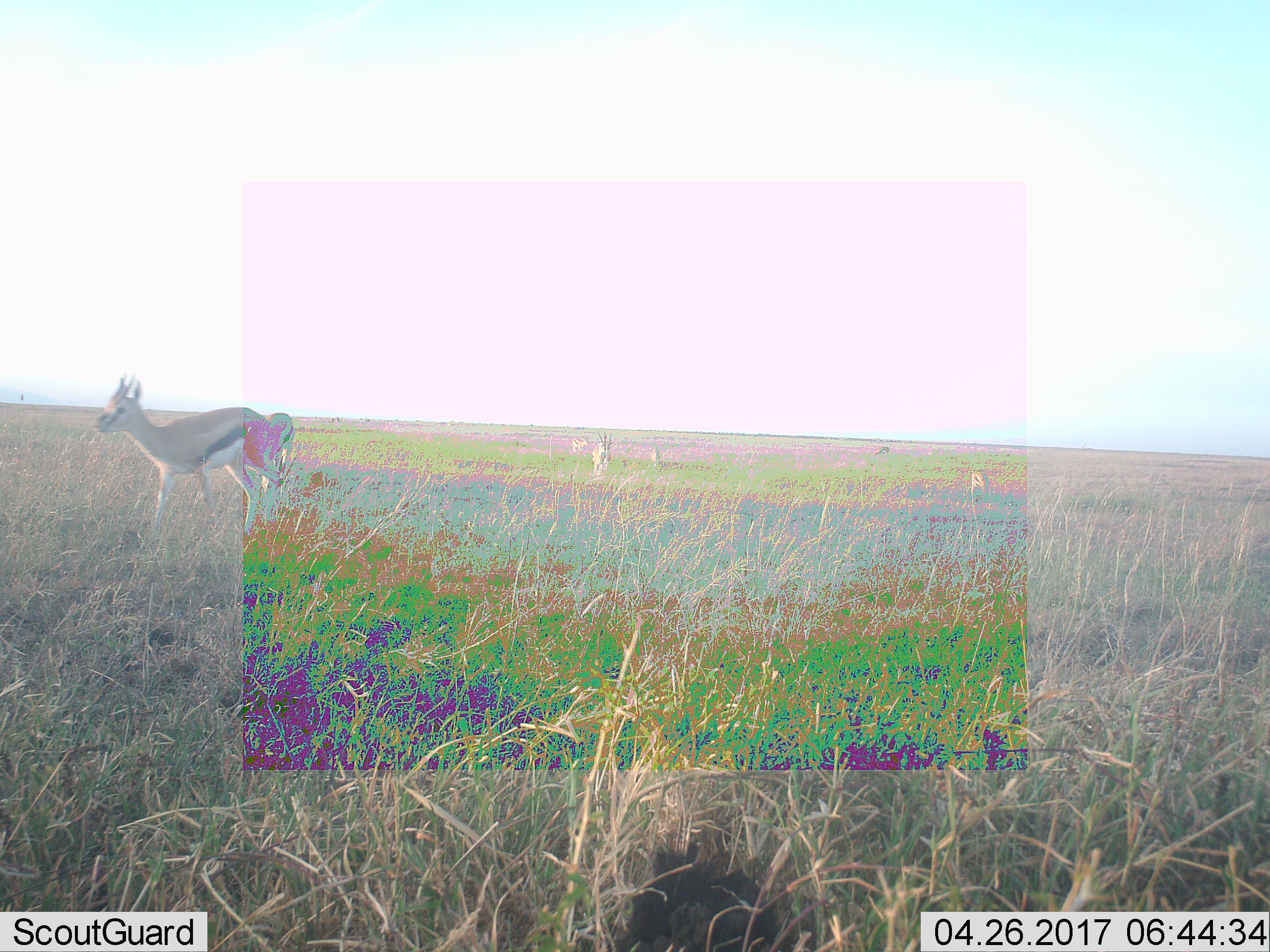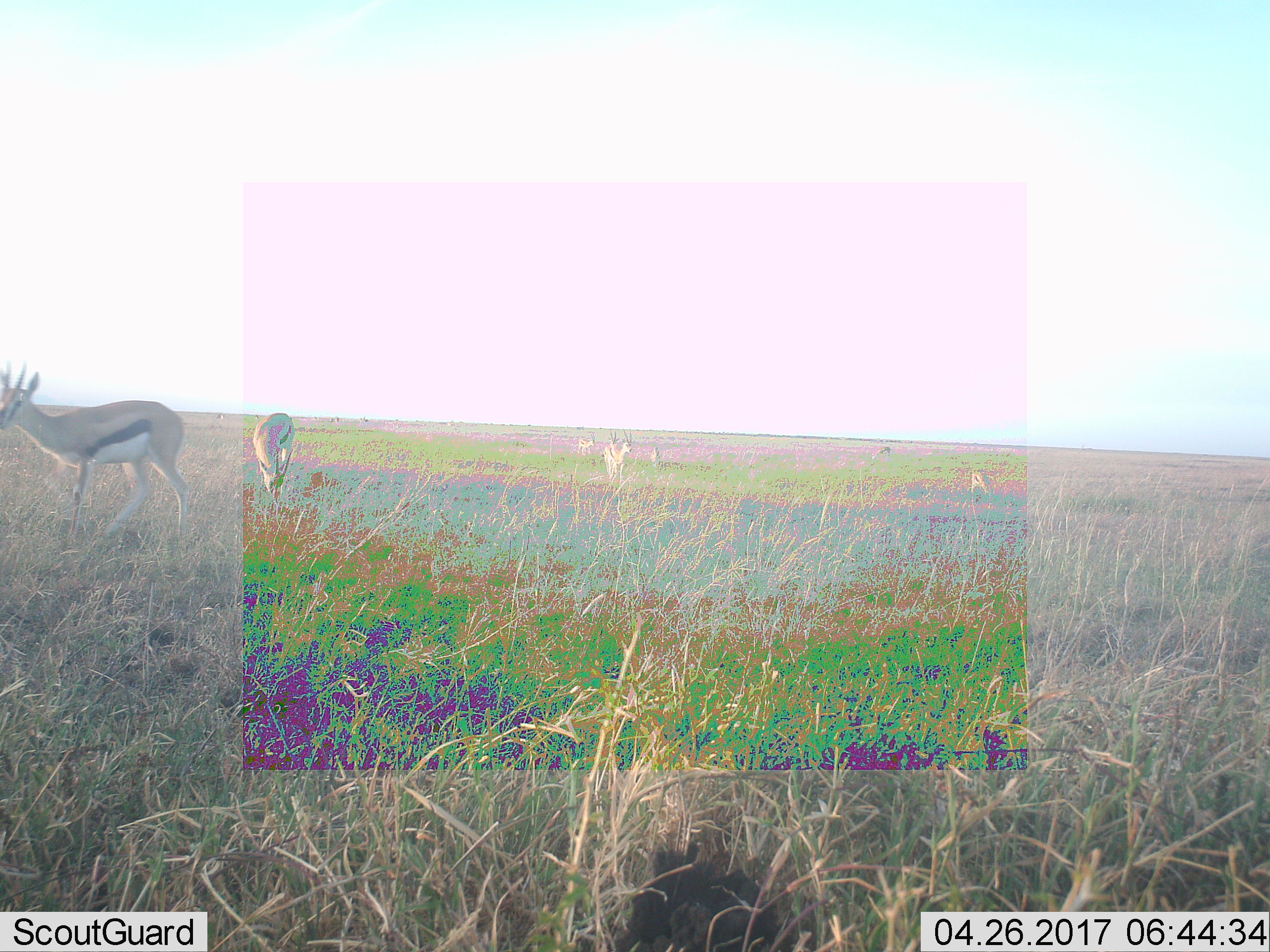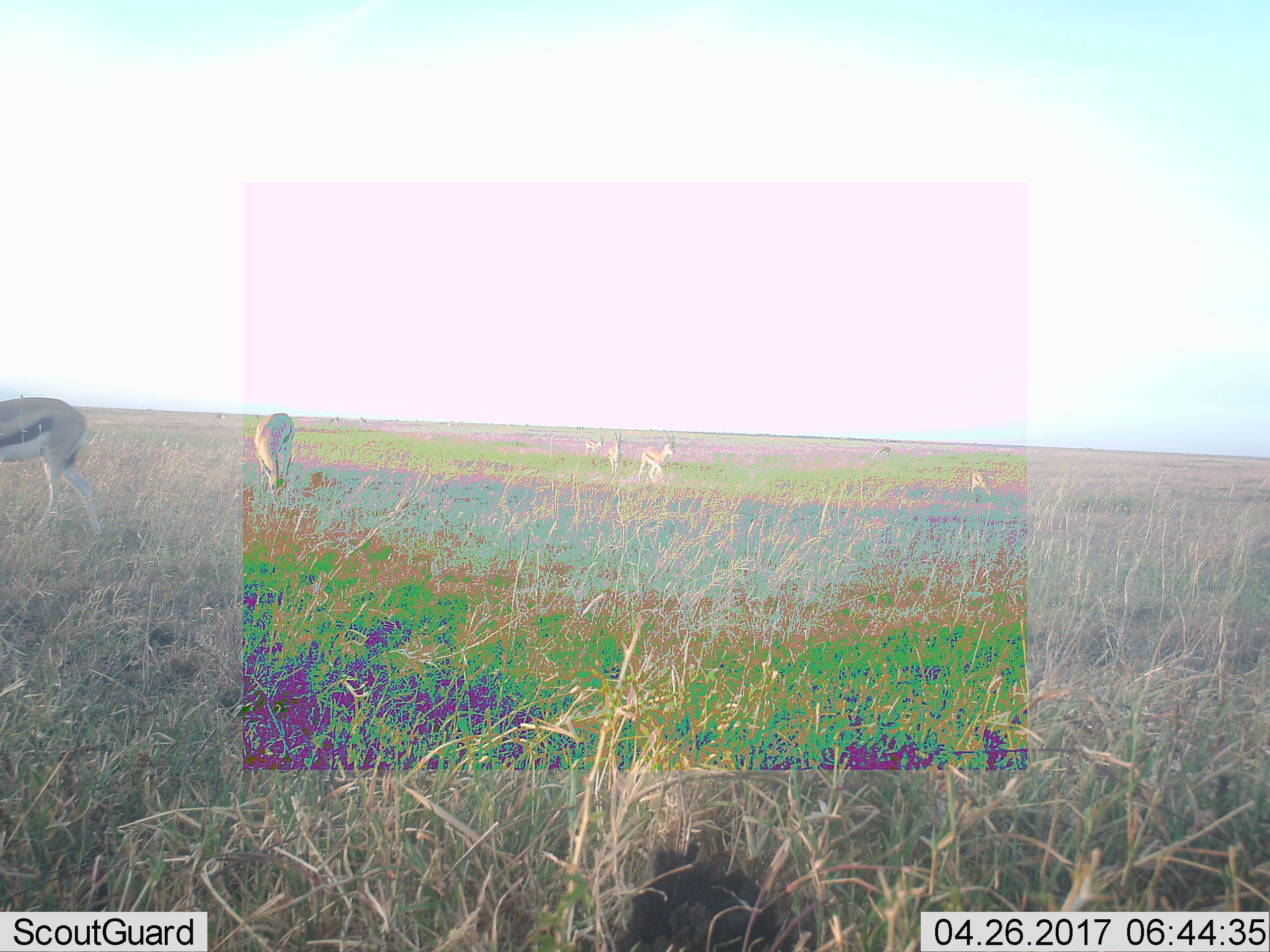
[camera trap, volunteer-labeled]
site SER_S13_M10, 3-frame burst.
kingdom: Animalia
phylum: Chordata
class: Mammalia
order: Artiodactyla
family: Bovidae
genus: Eudorcas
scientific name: Eudorcas thomsonii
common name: thomson's gazelle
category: gazellethomsons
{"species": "gazellethomsons (thomson's gazelle) (Eudorcas thomsonii)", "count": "7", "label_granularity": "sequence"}